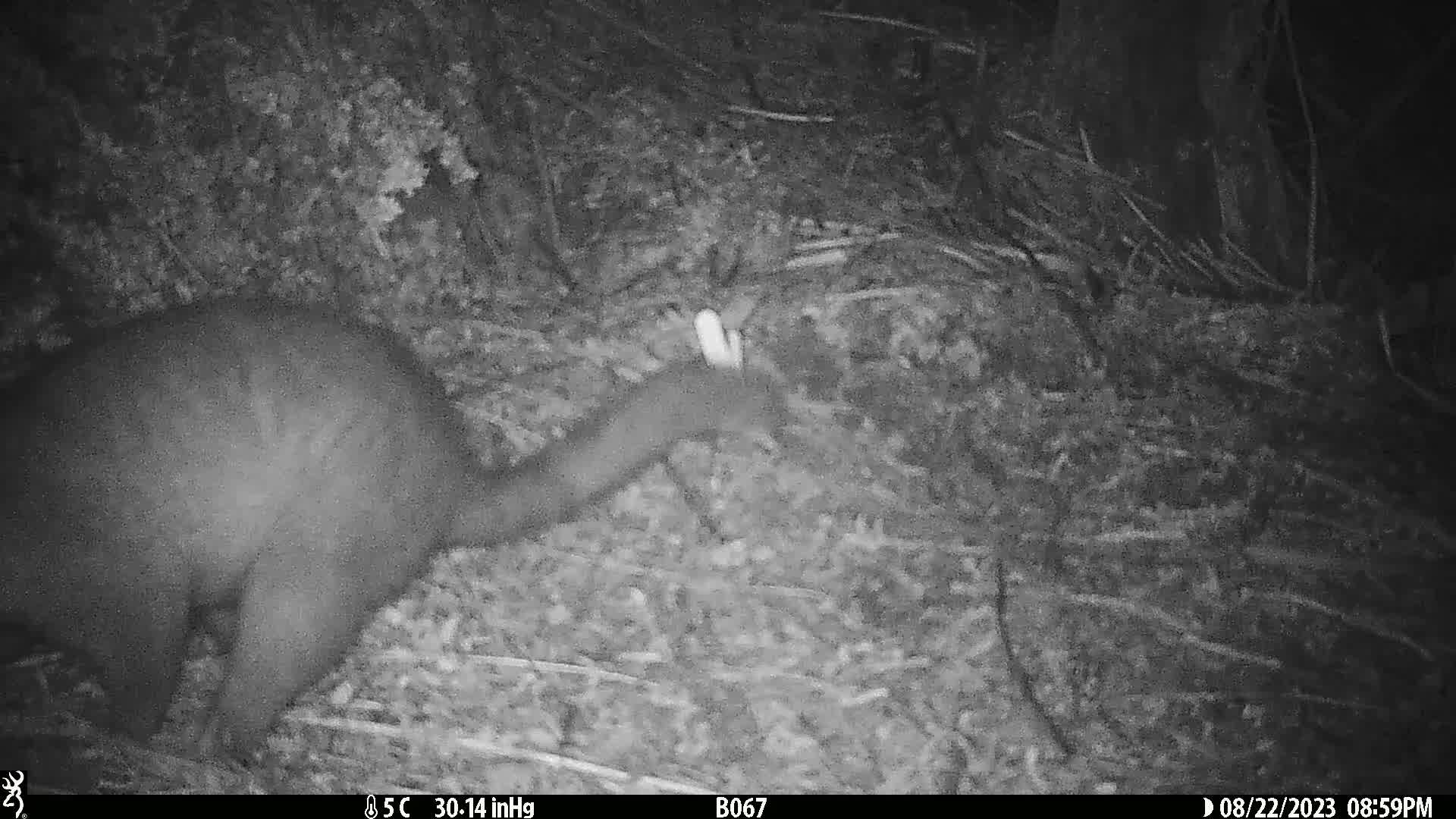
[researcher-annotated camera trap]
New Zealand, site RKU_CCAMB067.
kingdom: Animalia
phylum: Chordata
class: Mammalia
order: Diprotodontia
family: Phalangeridae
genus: Trichosurus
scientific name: Trichosurus vulpecula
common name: common brushtail possum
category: possum